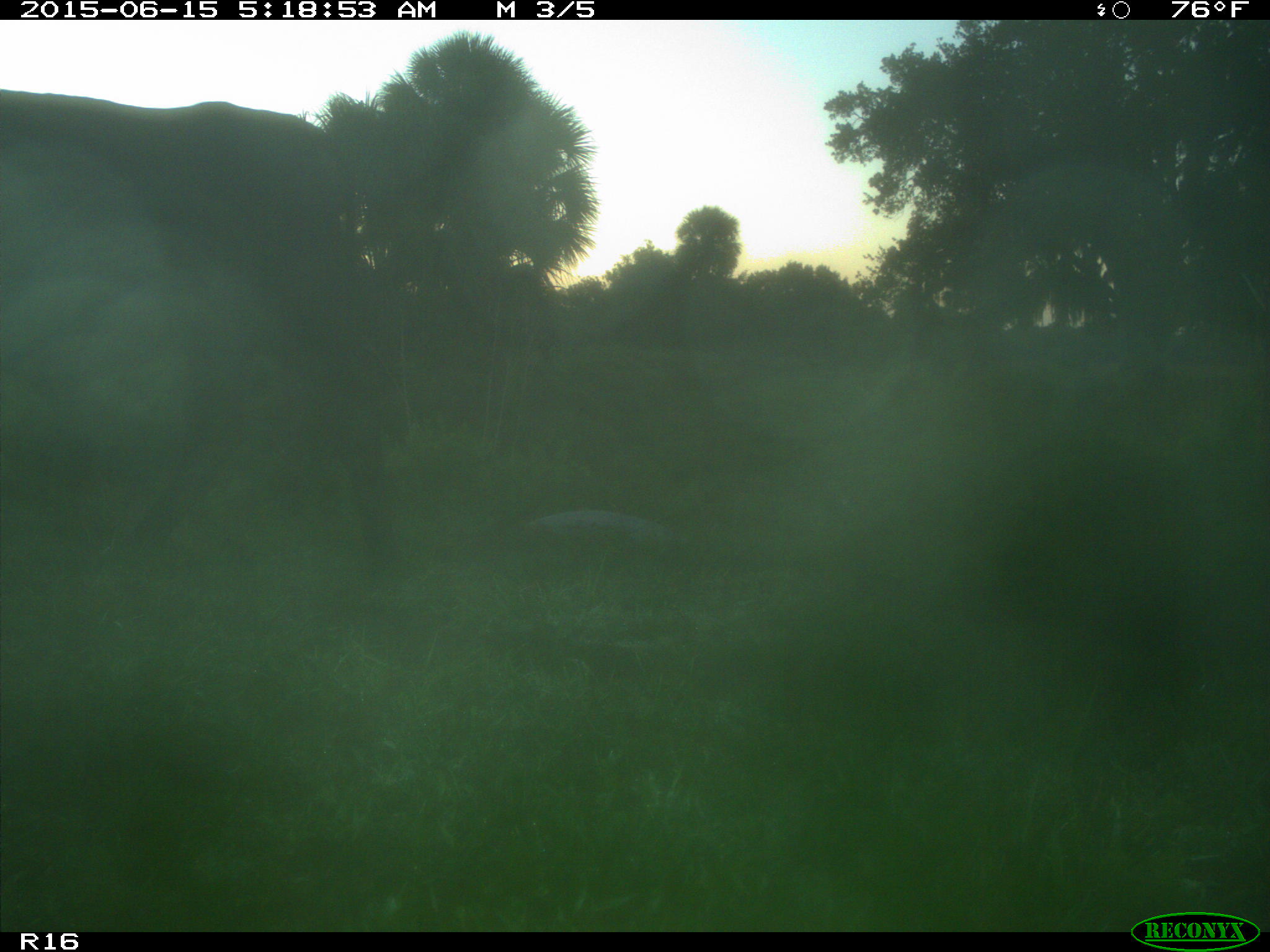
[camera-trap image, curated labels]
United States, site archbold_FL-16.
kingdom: Animalia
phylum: Chordata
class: Mammalia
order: Artiodactyla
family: Bovidae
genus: Bos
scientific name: Bos taurus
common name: domestic cow